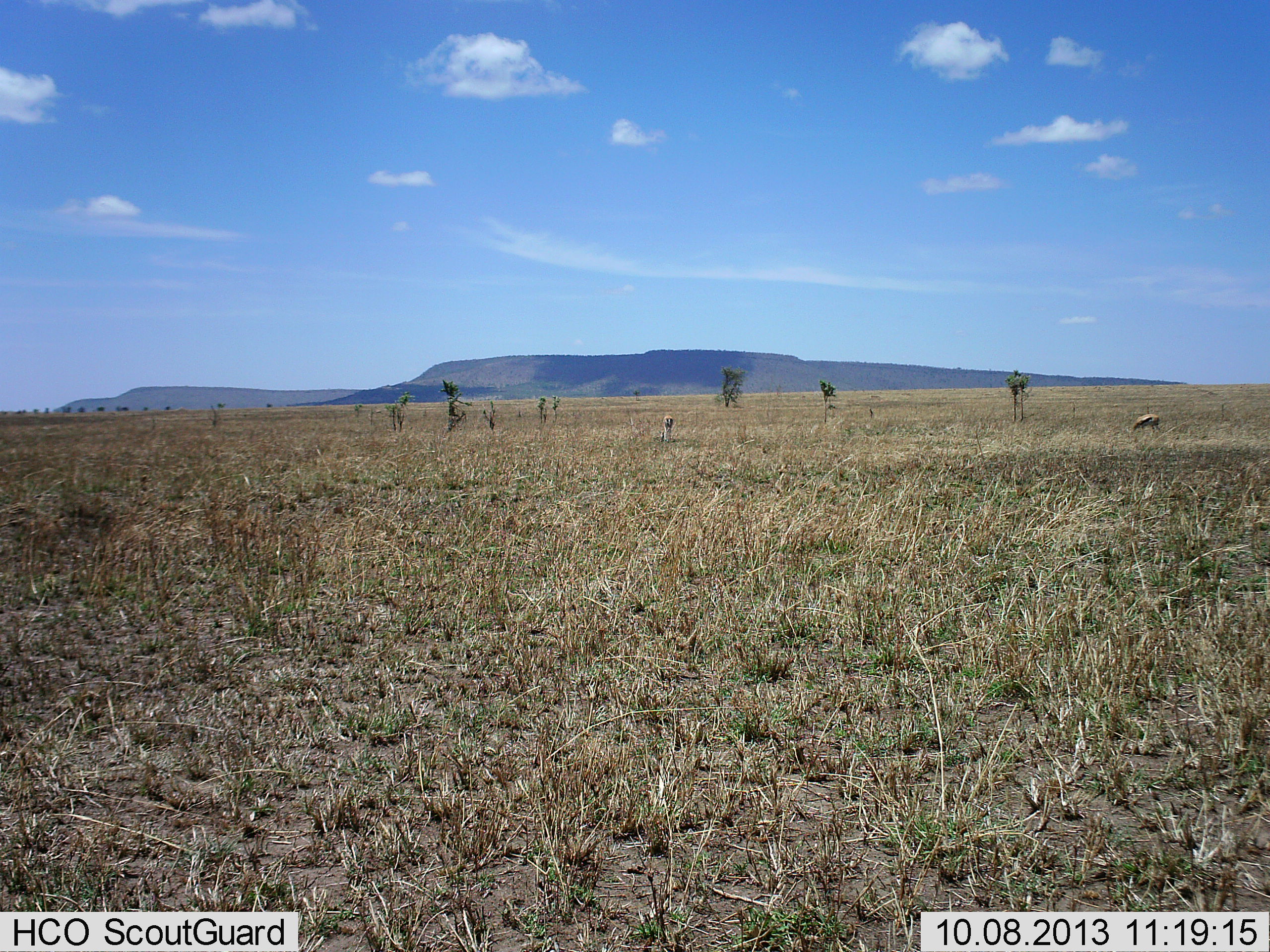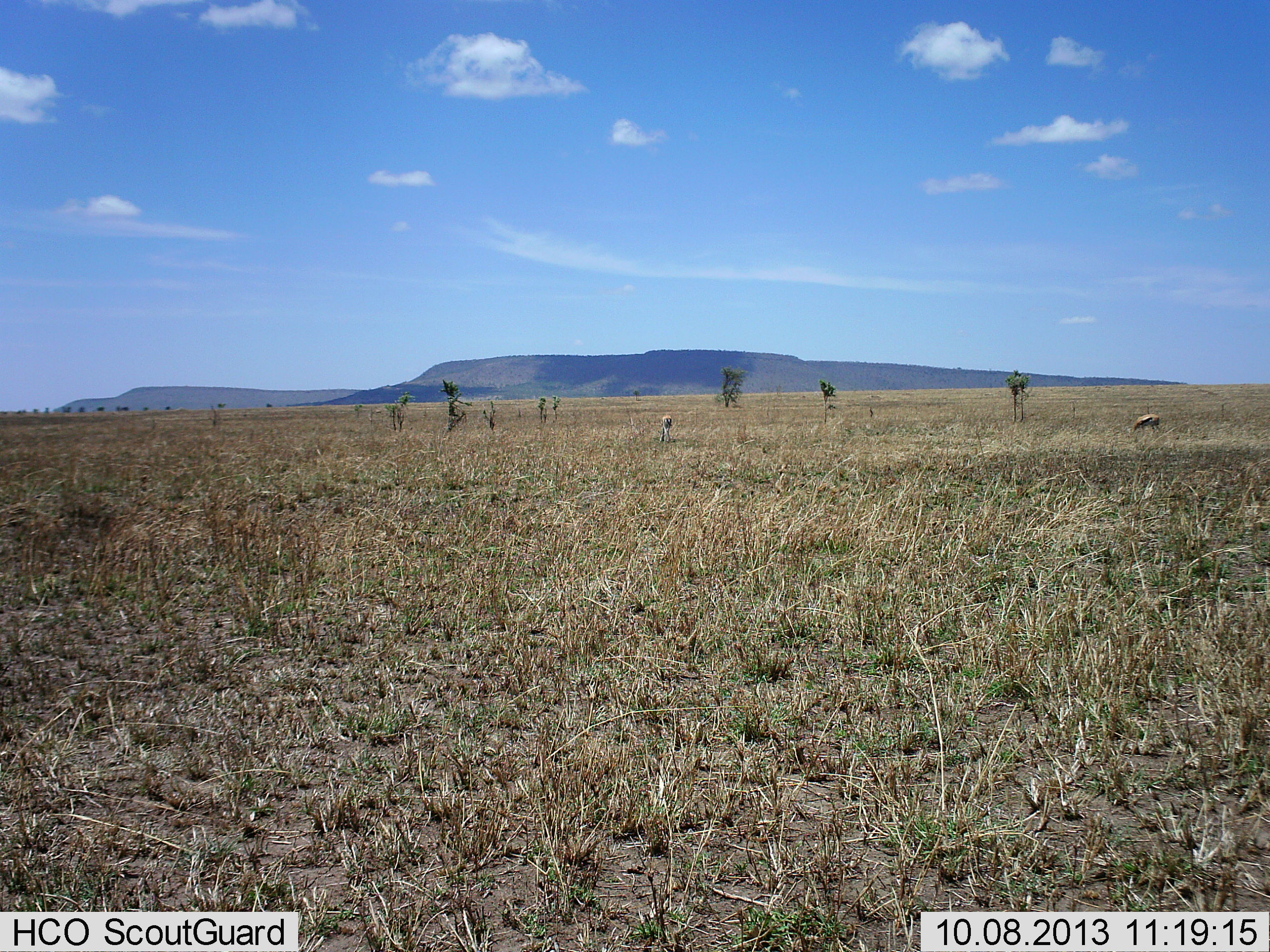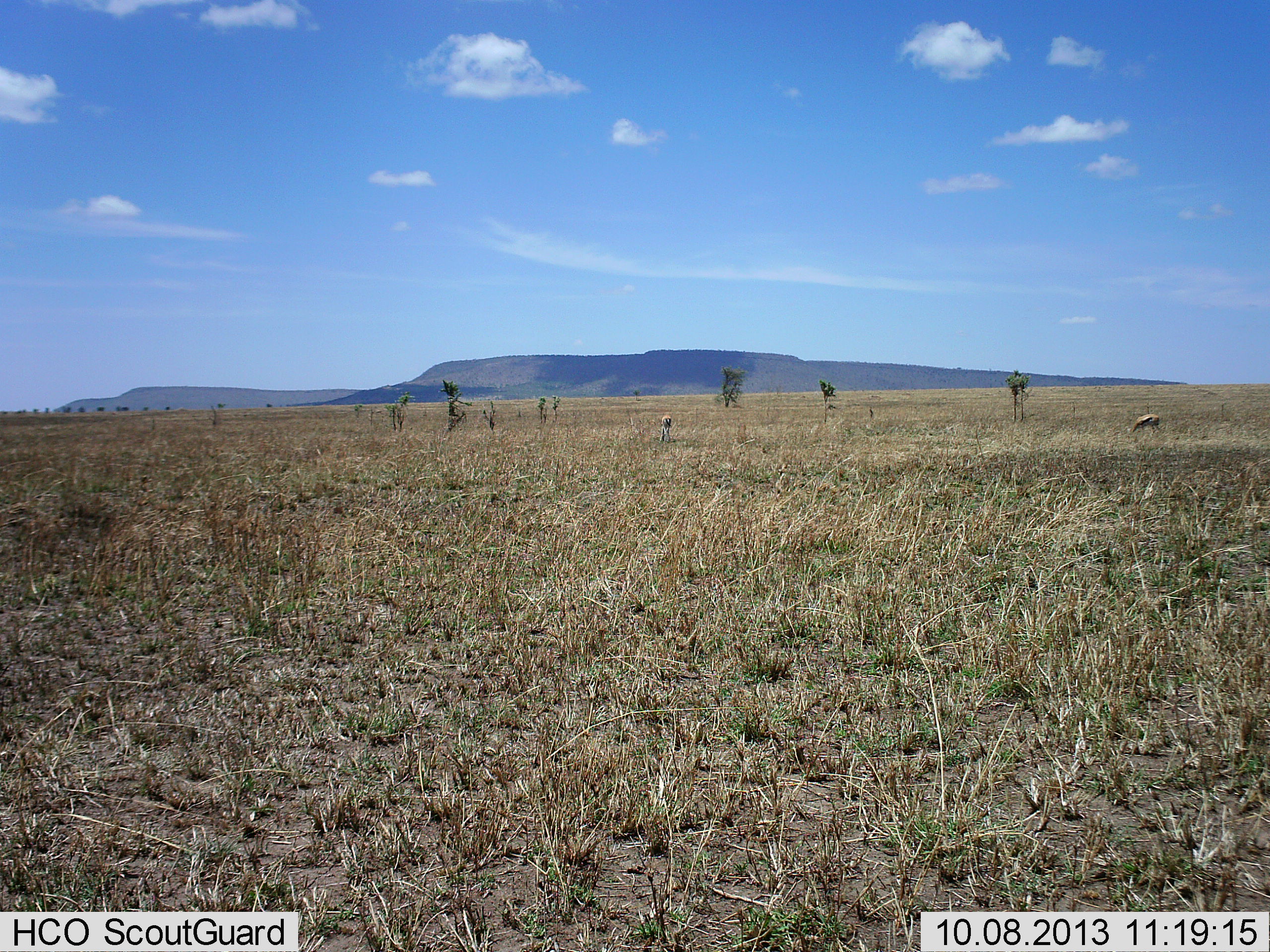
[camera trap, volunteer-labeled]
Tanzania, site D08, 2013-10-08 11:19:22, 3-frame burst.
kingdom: Animalia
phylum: Chordata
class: Mammalia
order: Artiodactyla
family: Bovidae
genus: Eudorcas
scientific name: Eudorcas thomsonii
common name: thomson's gazelle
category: gazellethomsons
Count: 2.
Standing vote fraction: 24%.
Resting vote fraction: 0%.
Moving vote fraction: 10%.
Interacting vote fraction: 0%.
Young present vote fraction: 0%.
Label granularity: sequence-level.